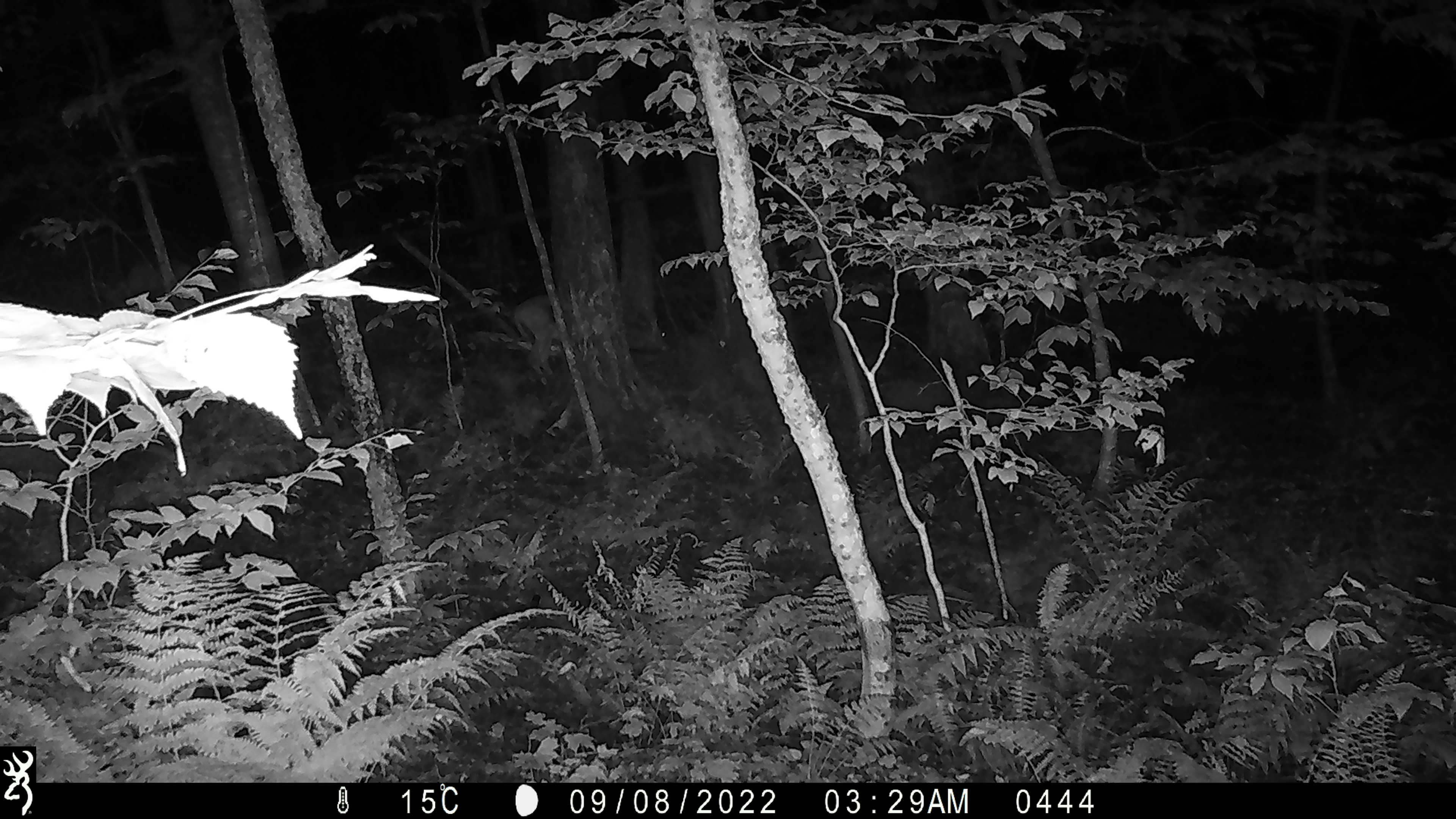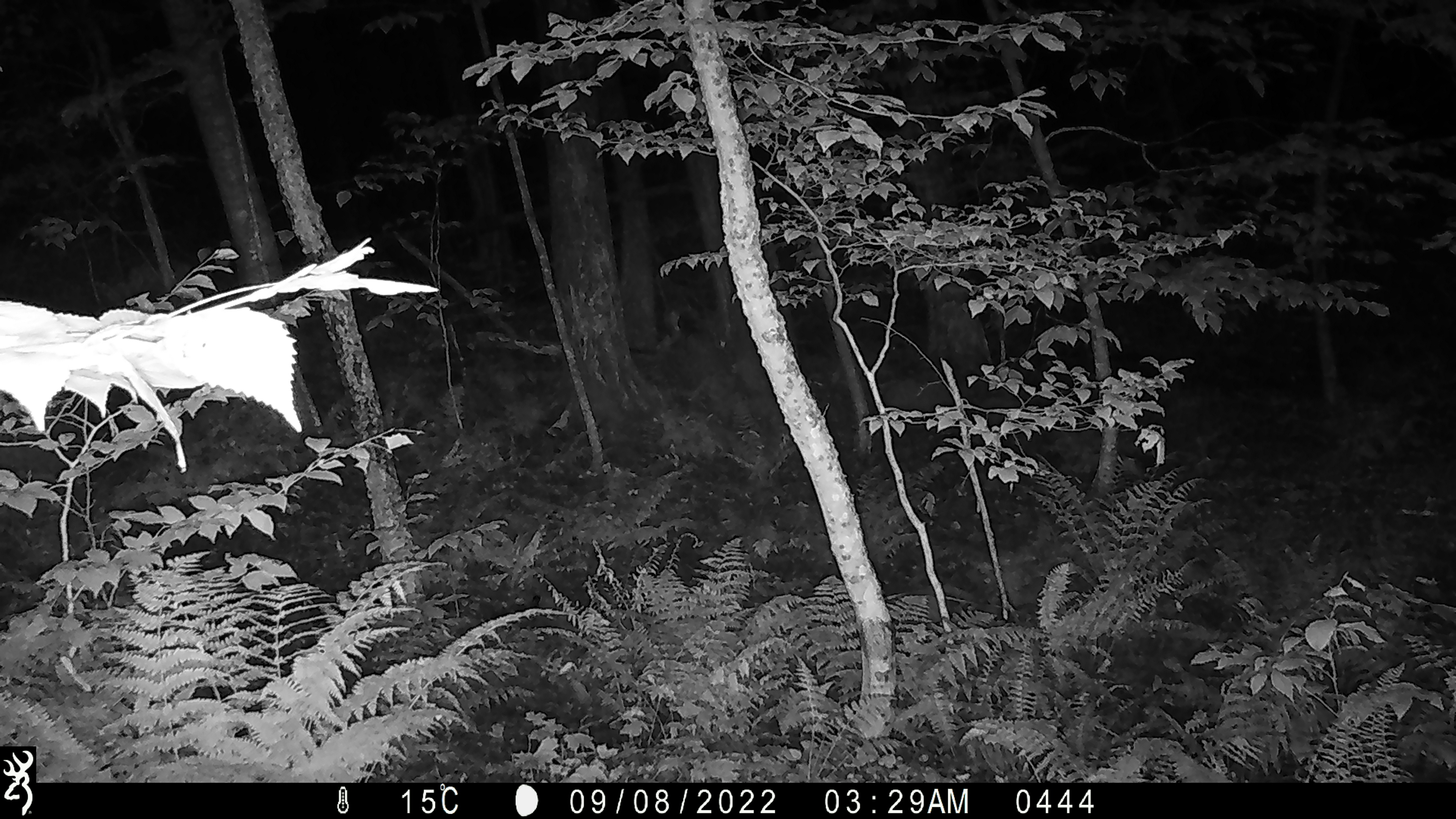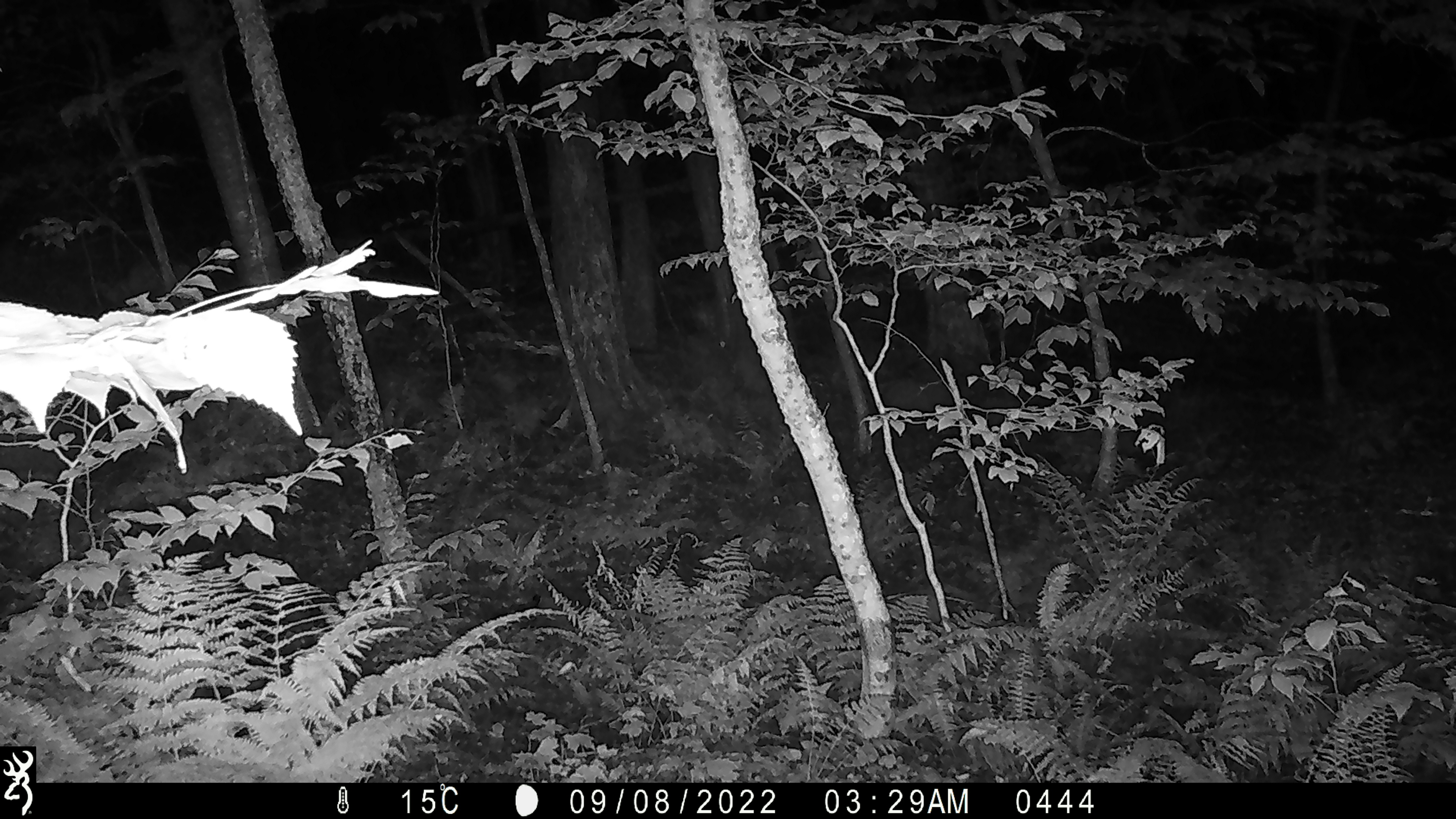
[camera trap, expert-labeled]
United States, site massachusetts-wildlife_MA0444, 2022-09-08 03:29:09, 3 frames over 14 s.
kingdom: Animalia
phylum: Chordata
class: Mammalia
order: Artiodactyla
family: Cervidae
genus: Odocoileus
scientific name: Odocoileus virginianus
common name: white-tailed deer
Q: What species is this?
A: White-tailed deer (Odocoileus virginianus).